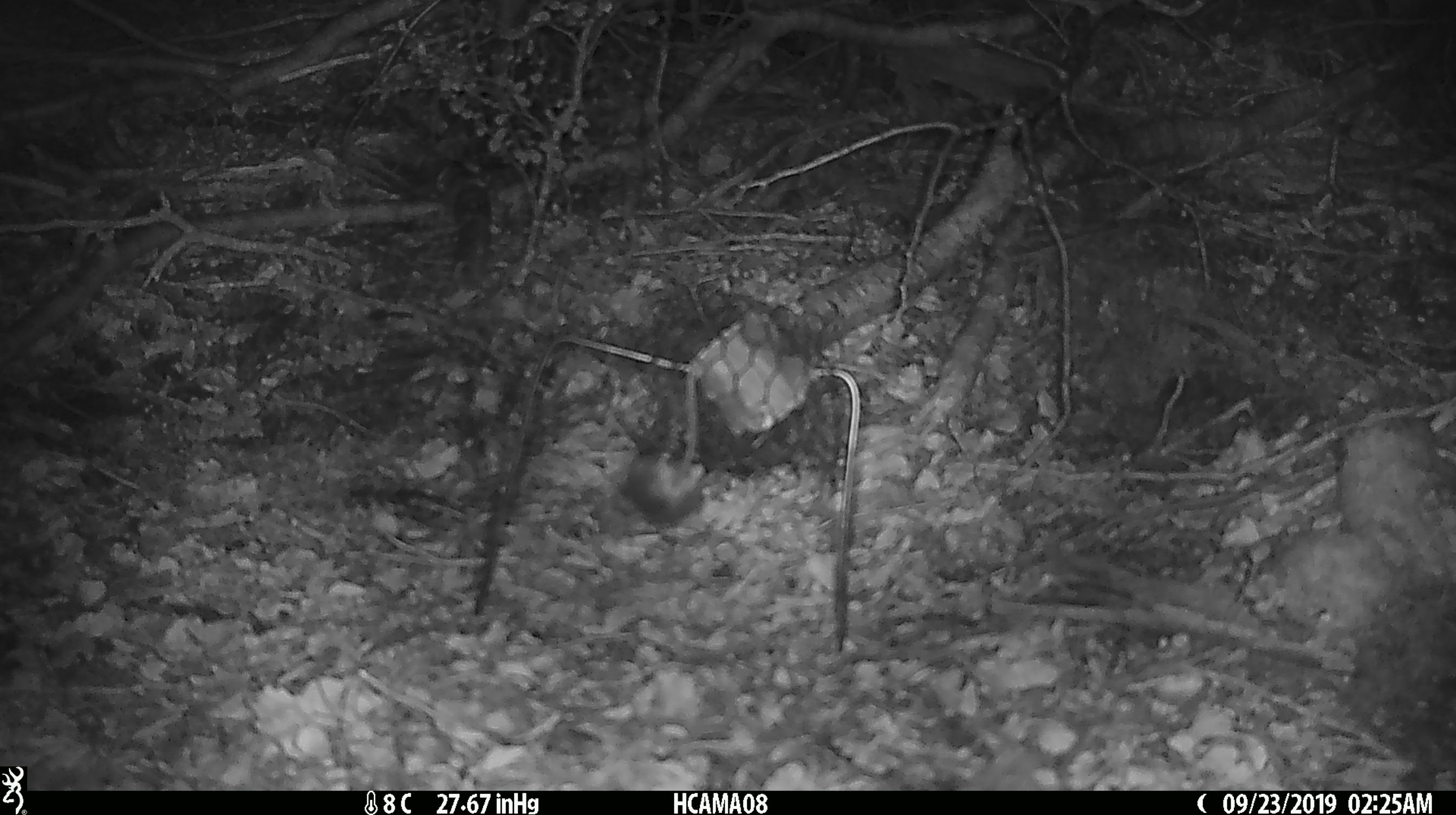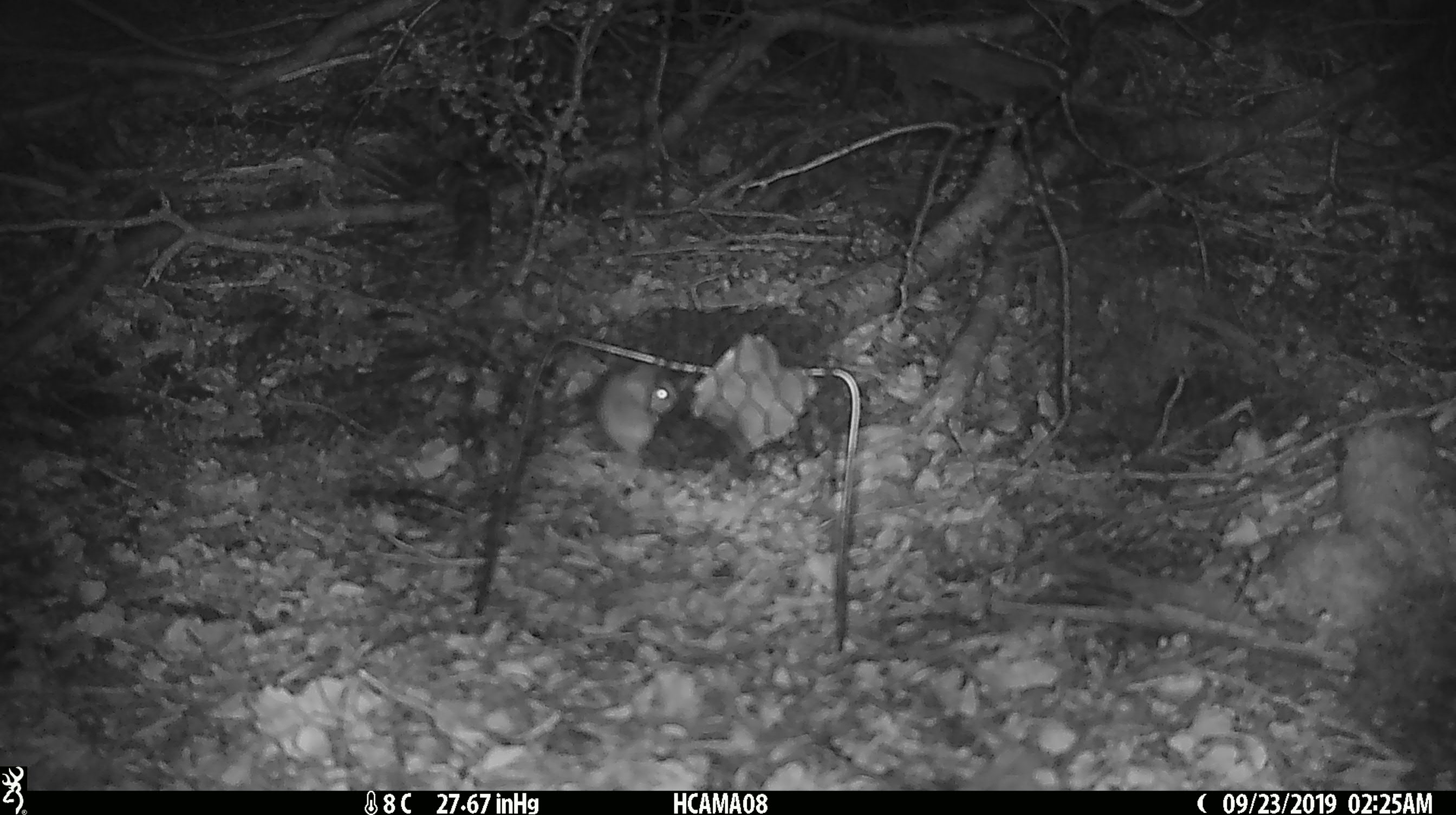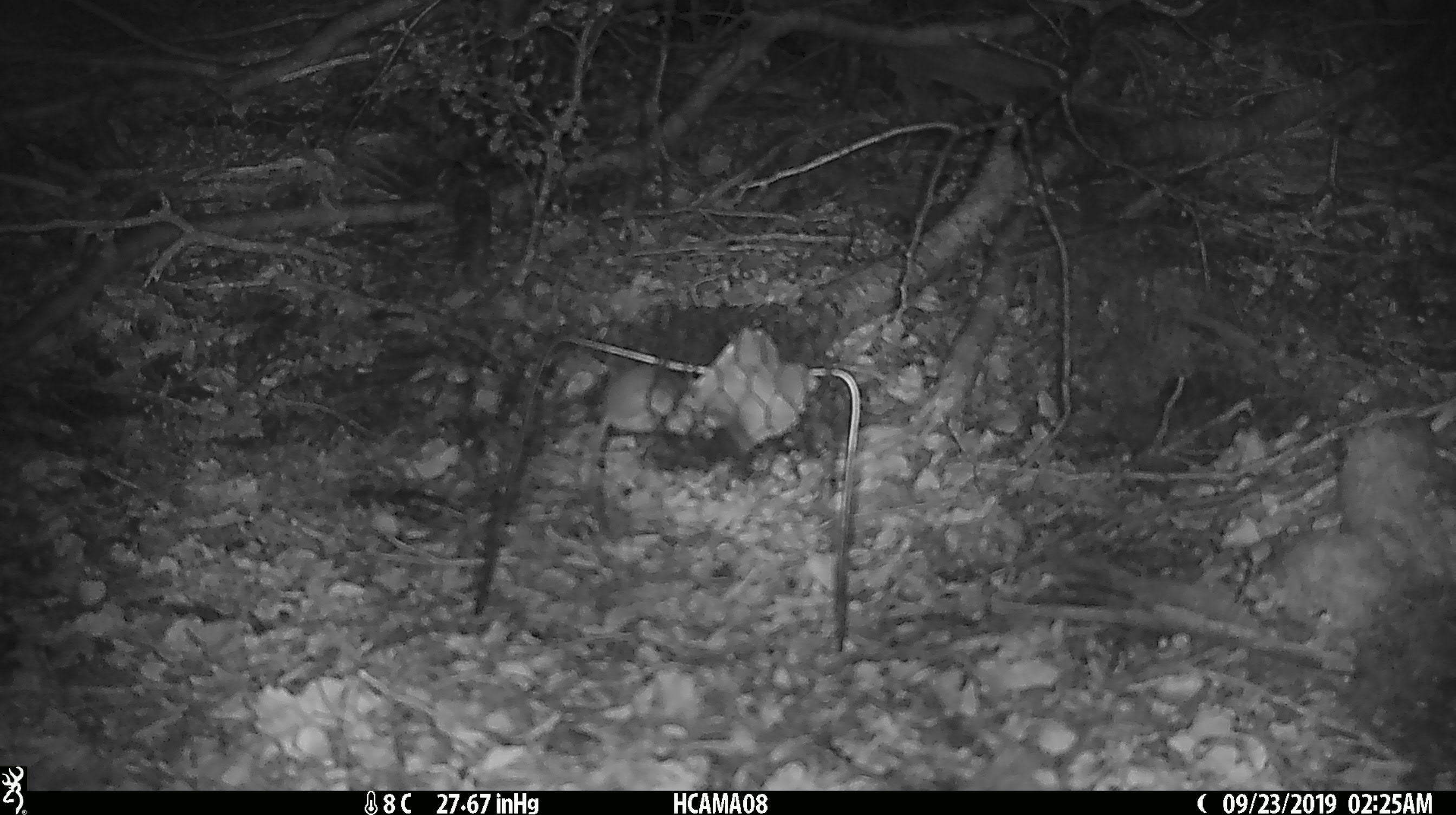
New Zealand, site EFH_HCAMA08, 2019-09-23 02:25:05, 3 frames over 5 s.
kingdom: Animalia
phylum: Chordata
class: Mammalia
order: Rodentia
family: Muridae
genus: Mus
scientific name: Mus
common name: mouse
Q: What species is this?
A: Mouse (Mus).